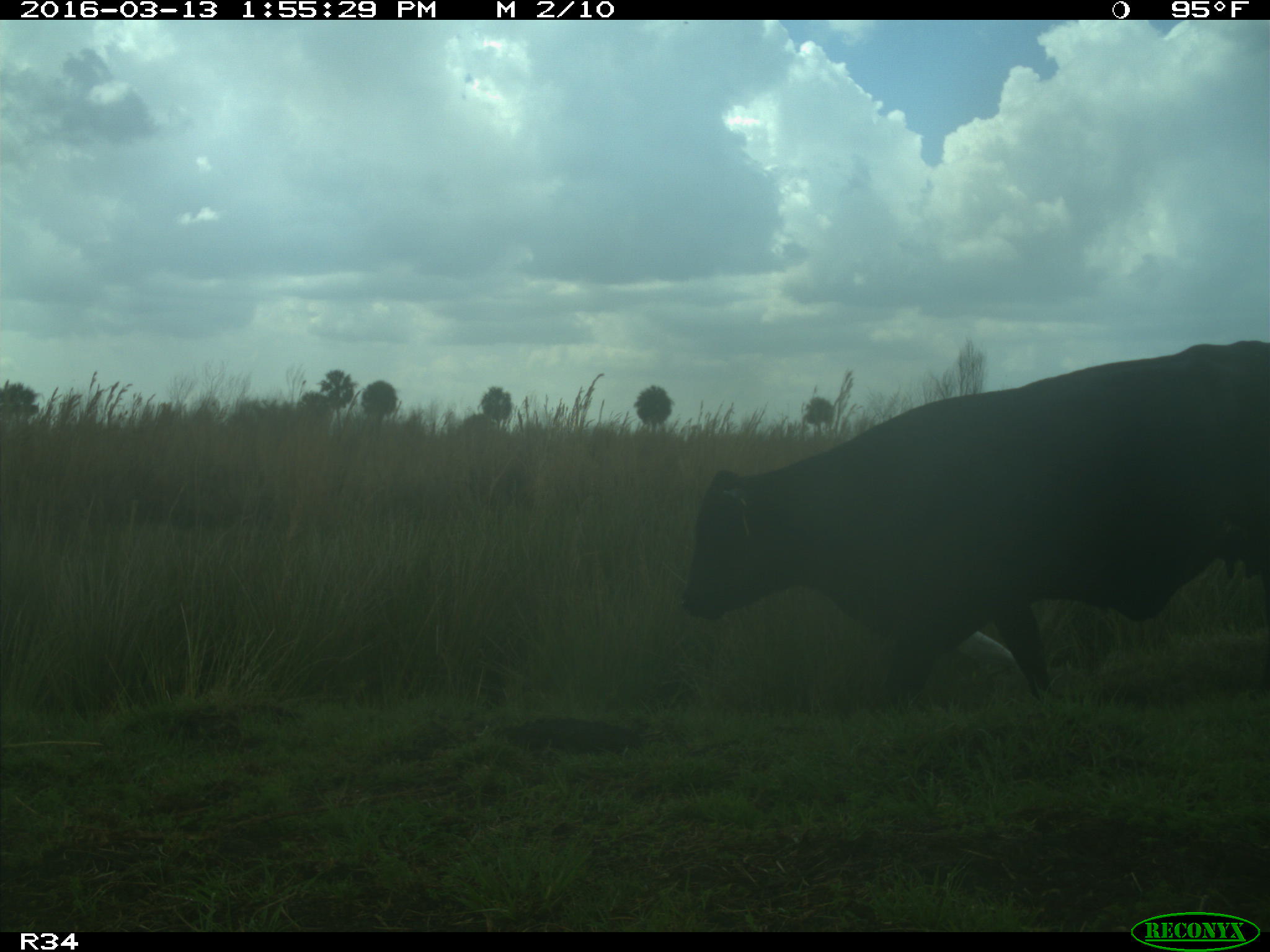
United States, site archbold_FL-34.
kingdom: Animalia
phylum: Chordata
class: Mammalia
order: Artiodactyla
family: Bovidae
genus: Bos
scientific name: Bos taurus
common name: domestic cow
Bos taurus (domestic cow).